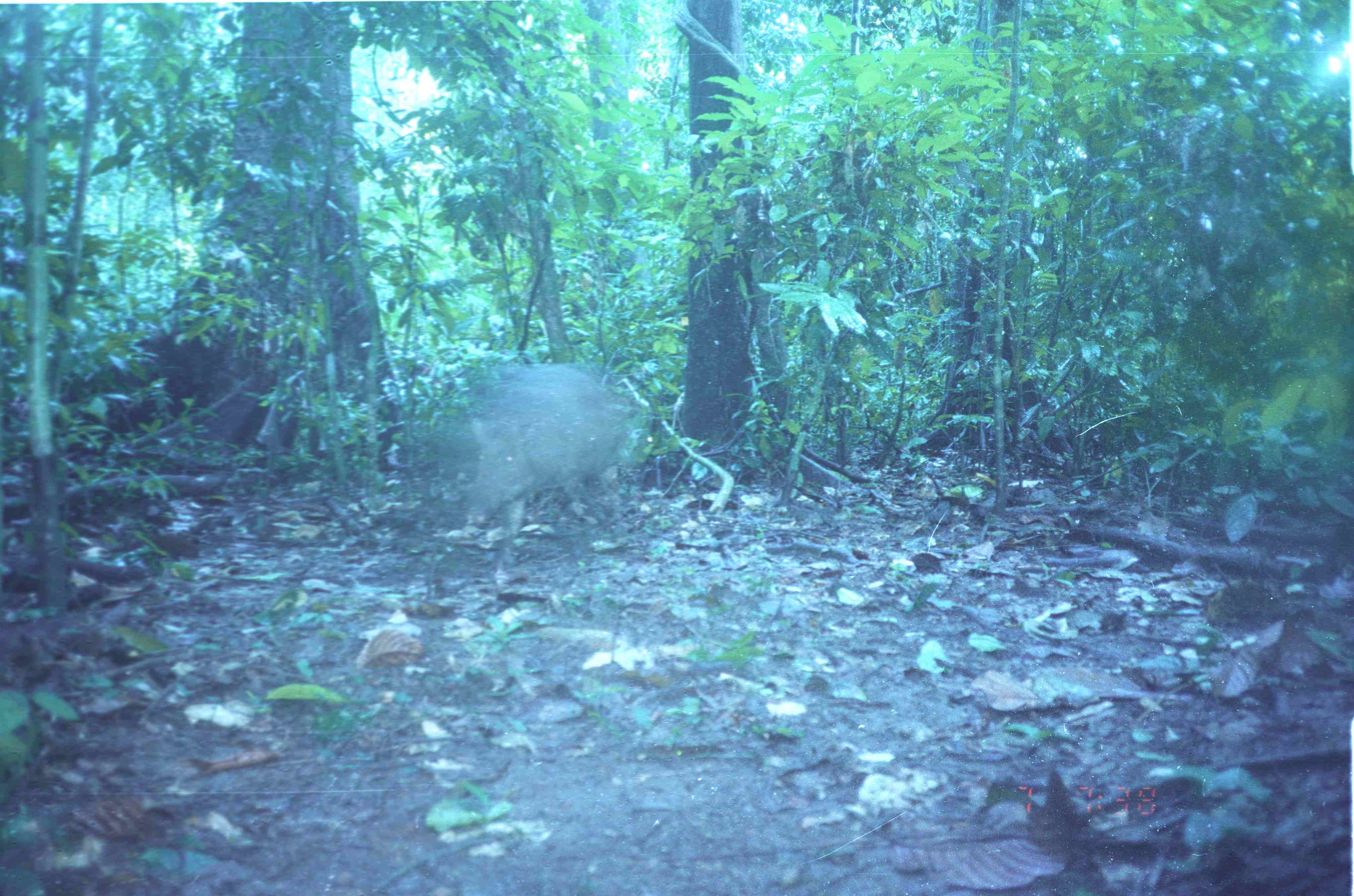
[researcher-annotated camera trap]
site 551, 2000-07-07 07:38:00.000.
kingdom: Animalia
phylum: Chordata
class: Mammalia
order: Artiodactyla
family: Suidae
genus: Sus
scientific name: Sus scrofa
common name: wild boar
Sus scrofa (wild boar), count 1.